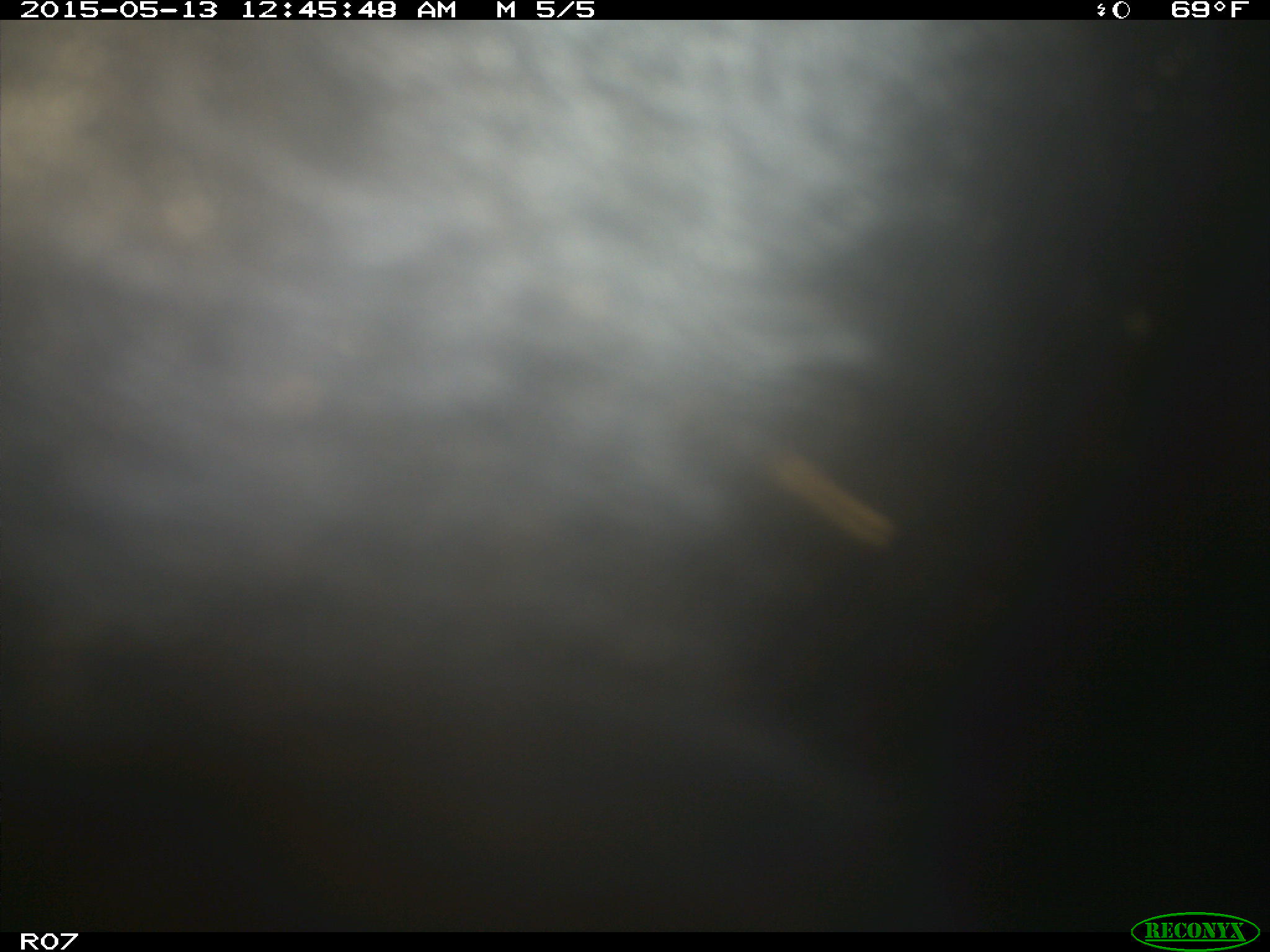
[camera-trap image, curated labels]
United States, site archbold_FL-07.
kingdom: Animalia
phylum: Chordata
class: Mammalia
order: Artiodactyla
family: Bovidae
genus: Bos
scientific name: Bos taurus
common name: domestic cow